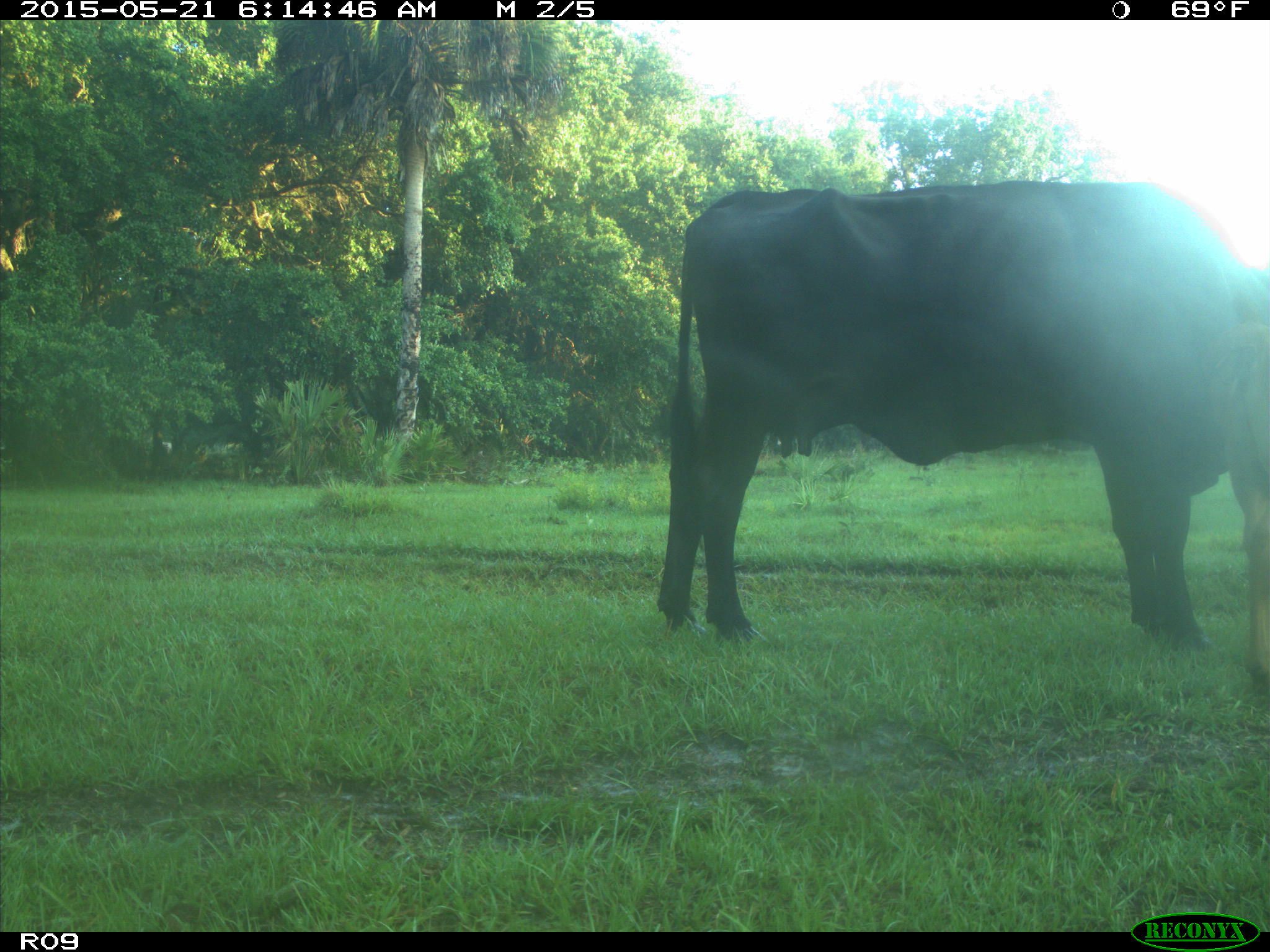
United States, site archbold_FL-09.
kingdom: Animalia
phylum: Chordata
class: Mammalia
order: Artiodactyla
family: Bovidae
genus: Bos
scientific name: Bos taurus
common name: domestic cow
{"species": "Bos taurus (domestic cow)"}